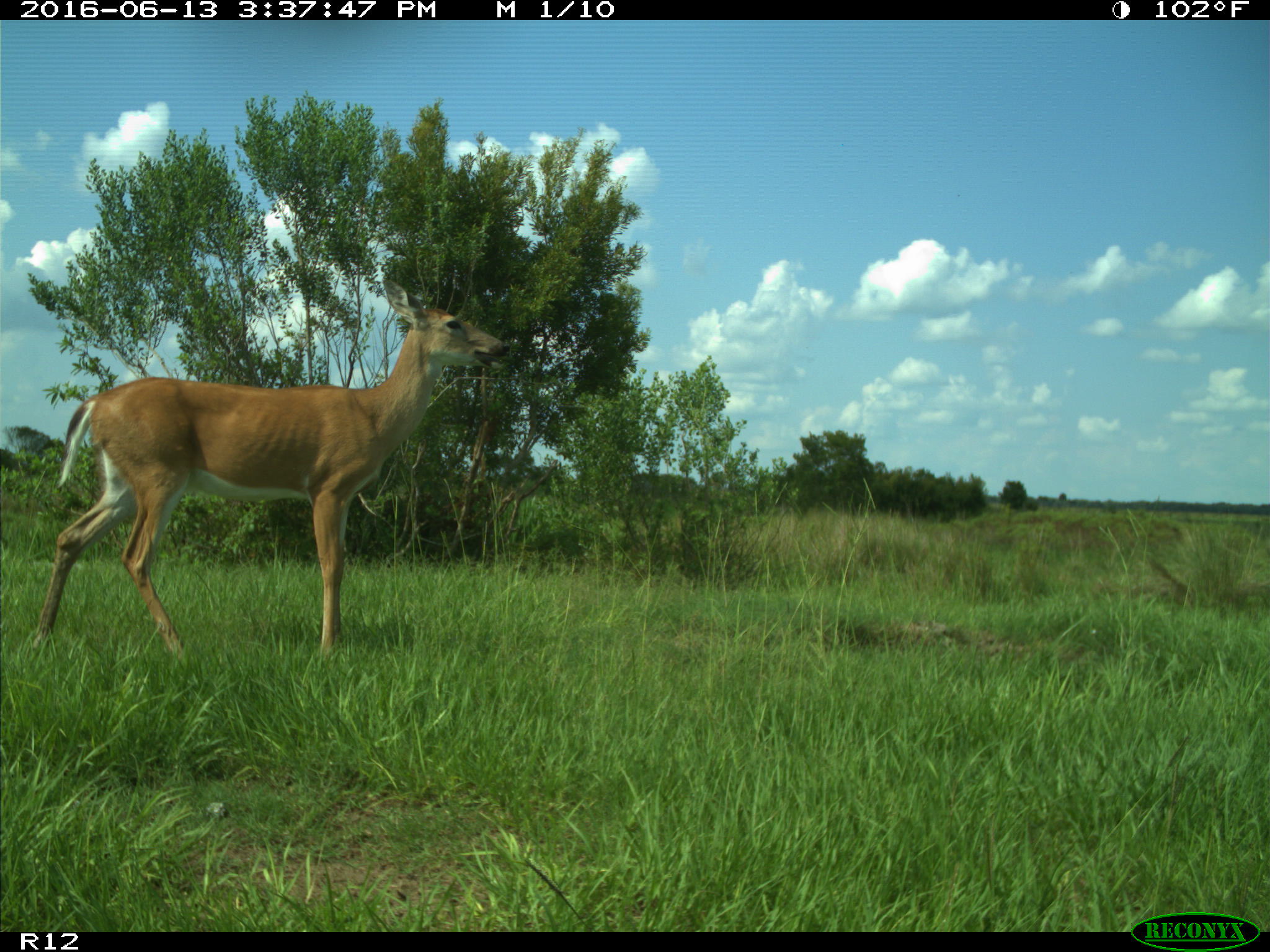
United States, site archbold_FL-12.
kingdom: Animalia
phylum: Chordata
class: Mammalia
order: Artiodactyla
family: Cervidae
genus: Odocoileus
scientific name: Odocoileus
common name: deer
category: unidentified deer